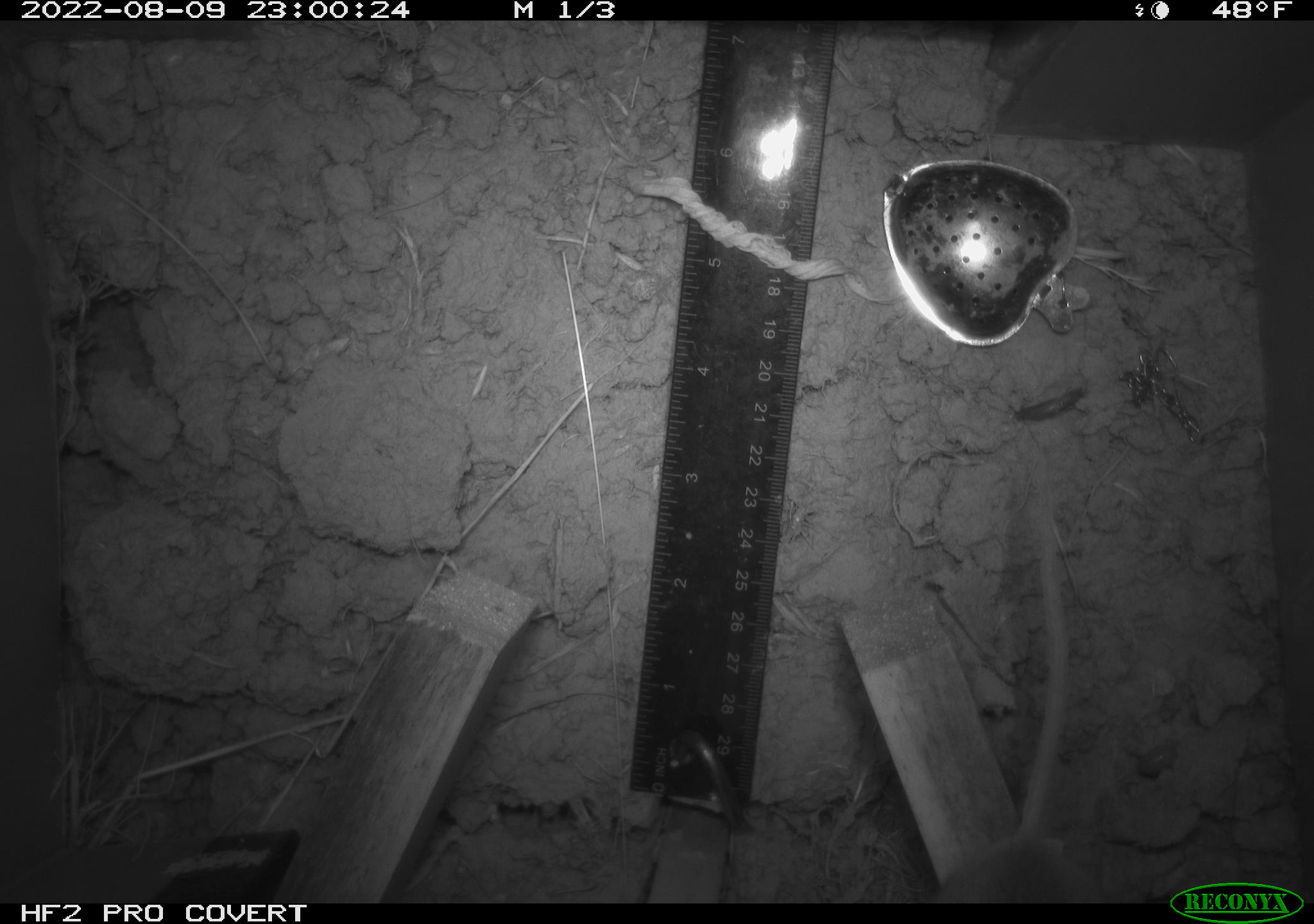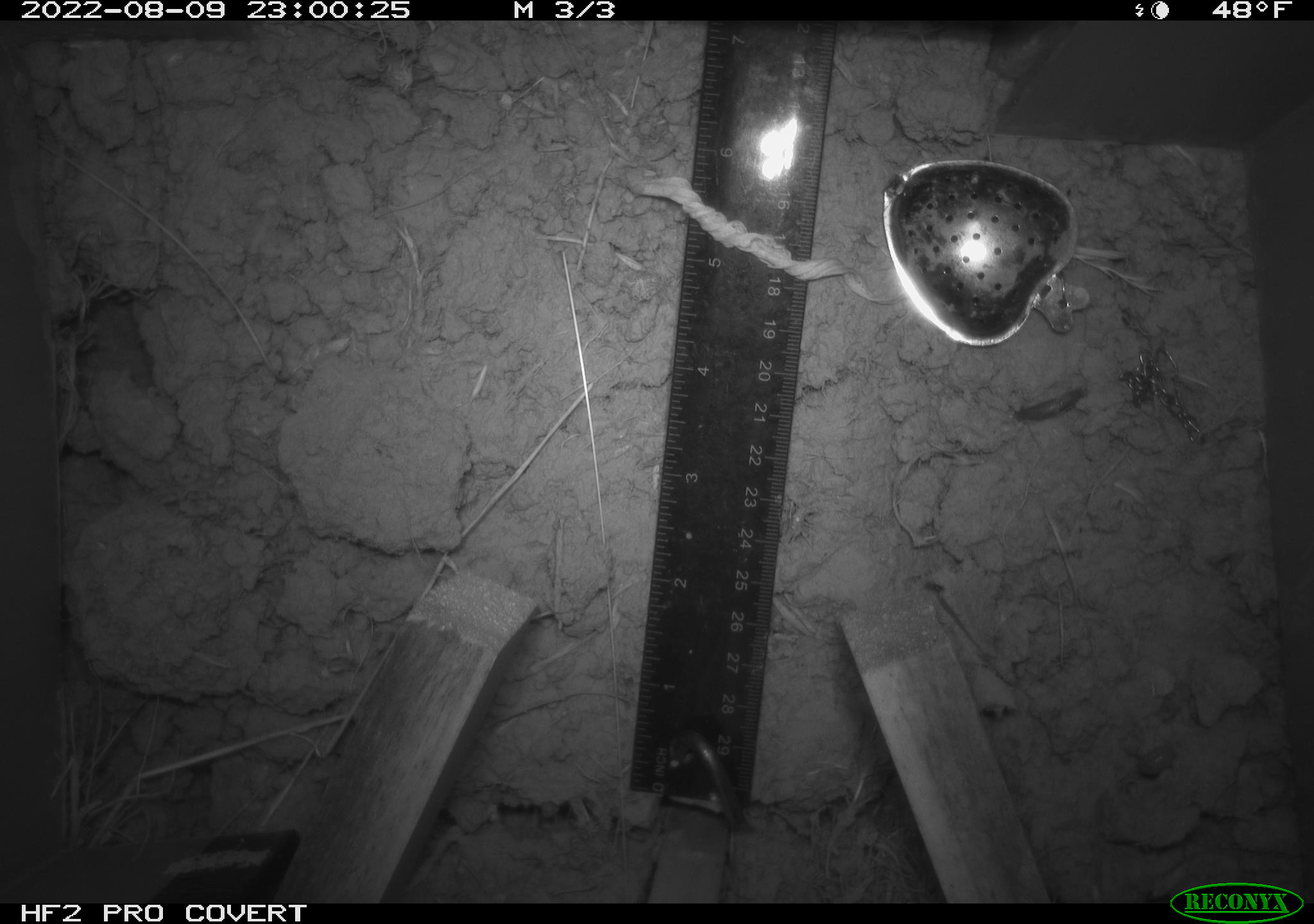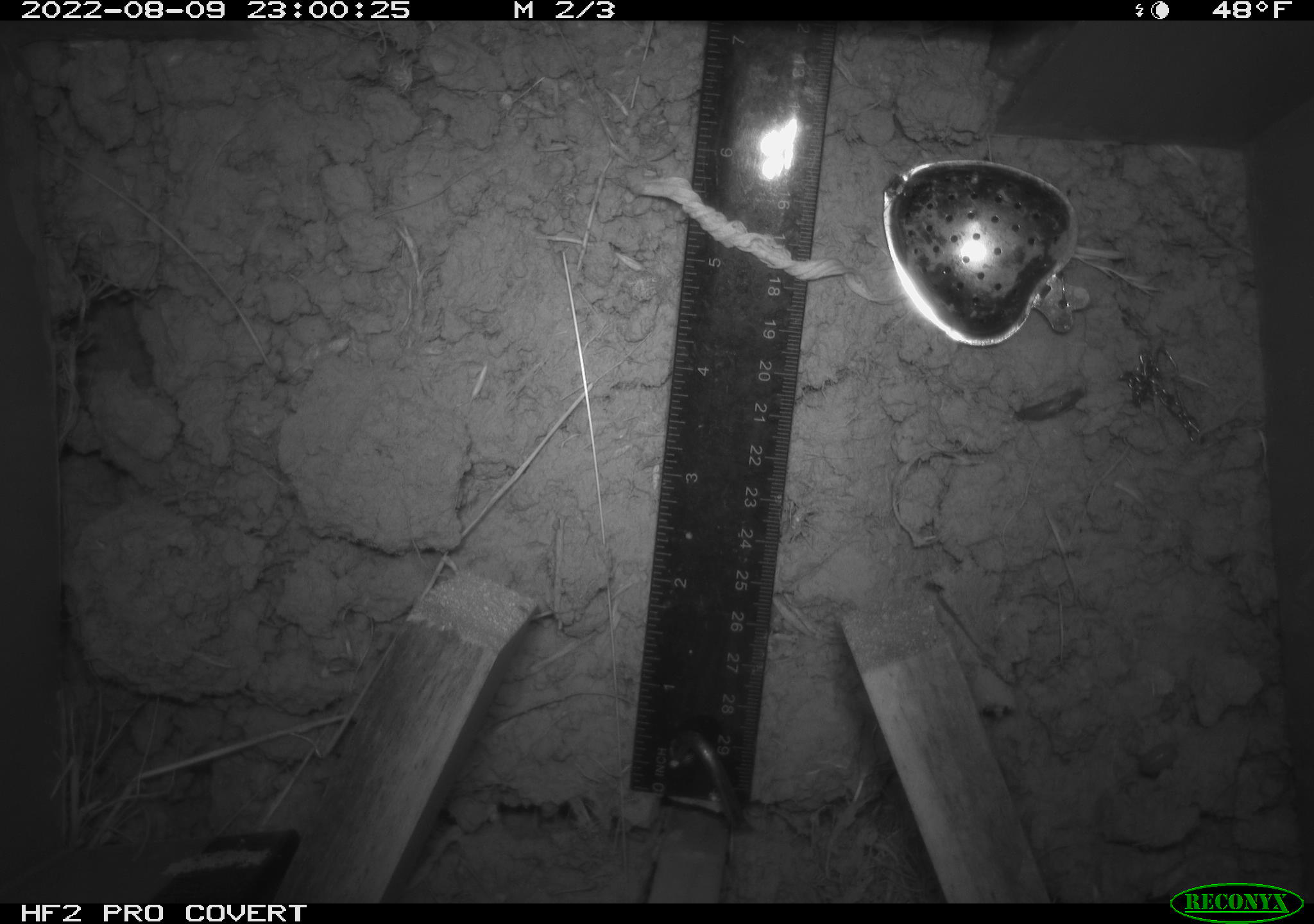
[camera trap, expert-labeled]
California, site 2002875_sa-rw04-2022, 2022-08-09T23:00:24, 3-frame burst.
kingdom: Animalia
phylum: Chordata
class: Mammalia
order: Rodentia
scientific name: Rodentia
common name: mouse species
Mouse species (Rodentia).